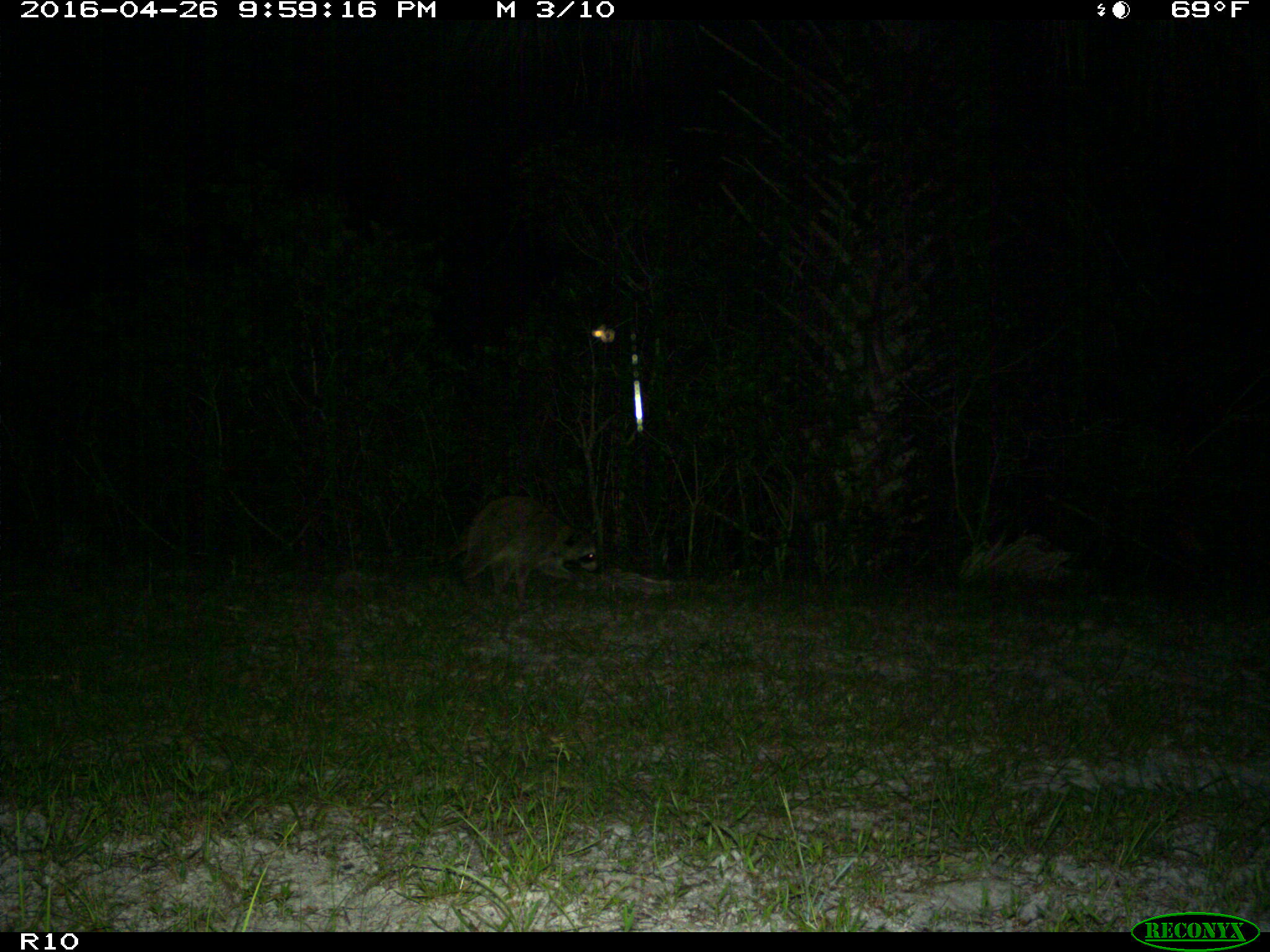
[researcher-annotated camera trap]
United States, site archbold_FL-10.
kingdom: Animalia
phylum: Chordata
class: Mammalia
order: Carnivora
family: Procyonidae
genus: Procyon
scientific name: Procyon lotor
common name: common raccoon